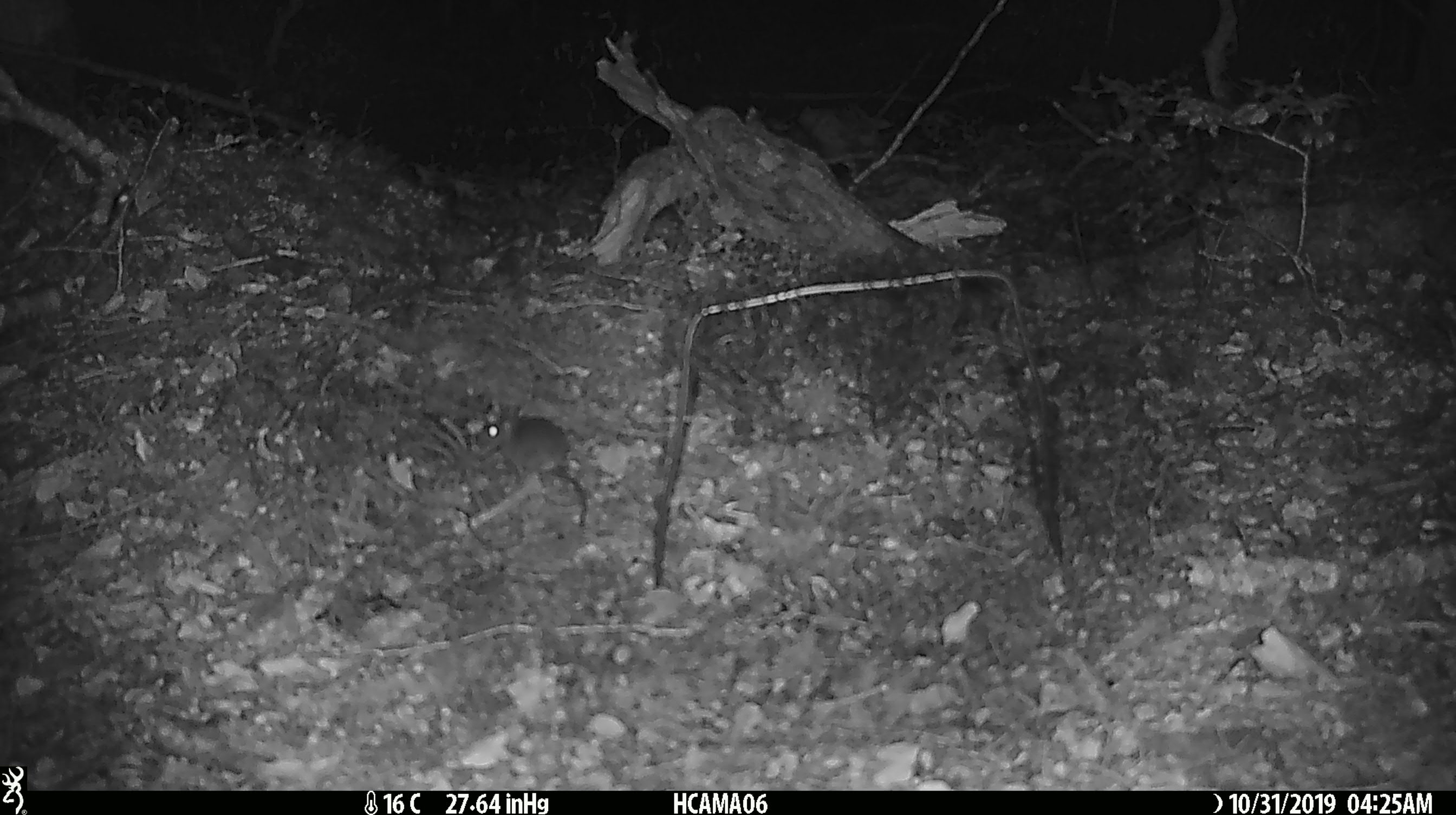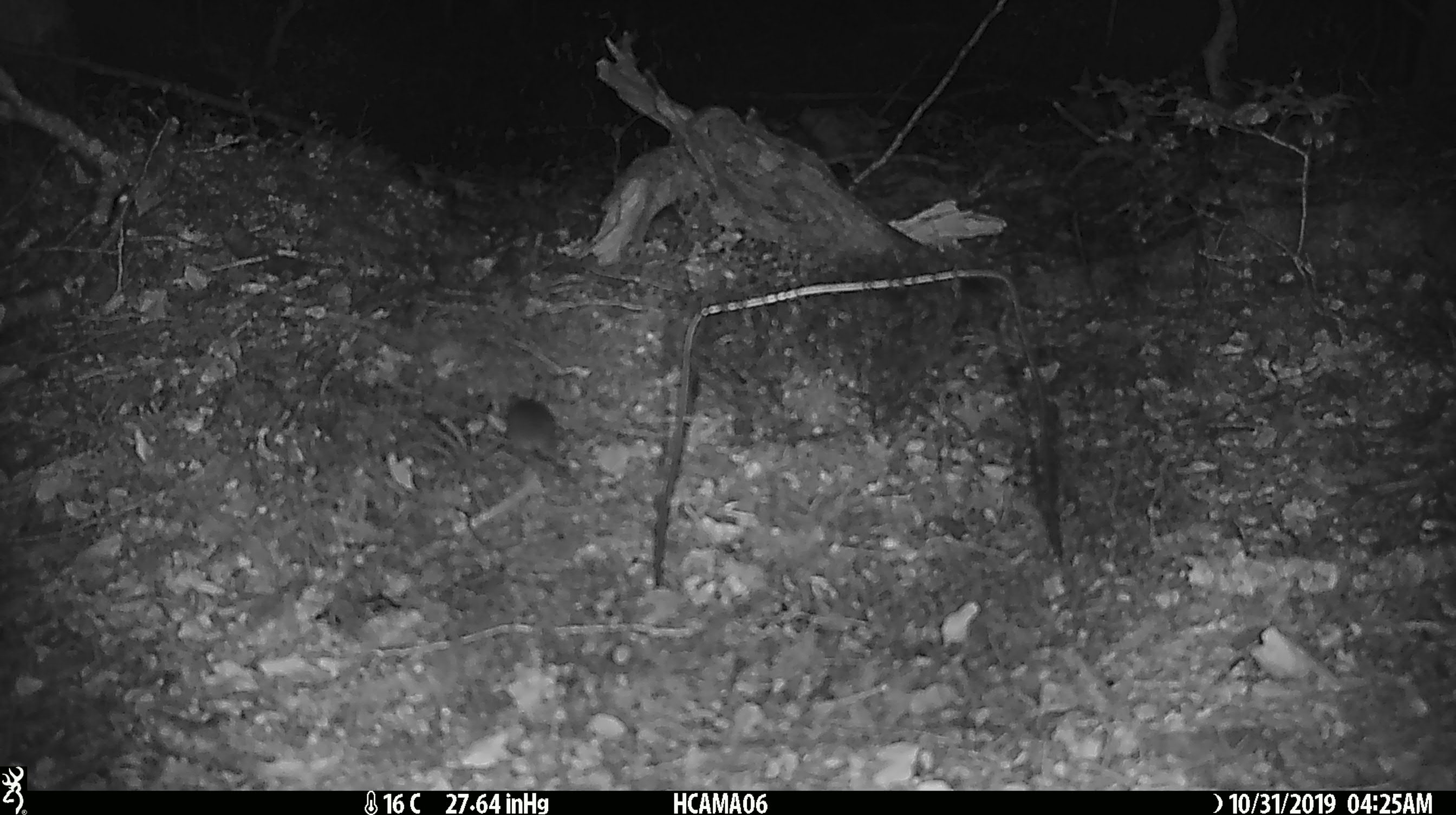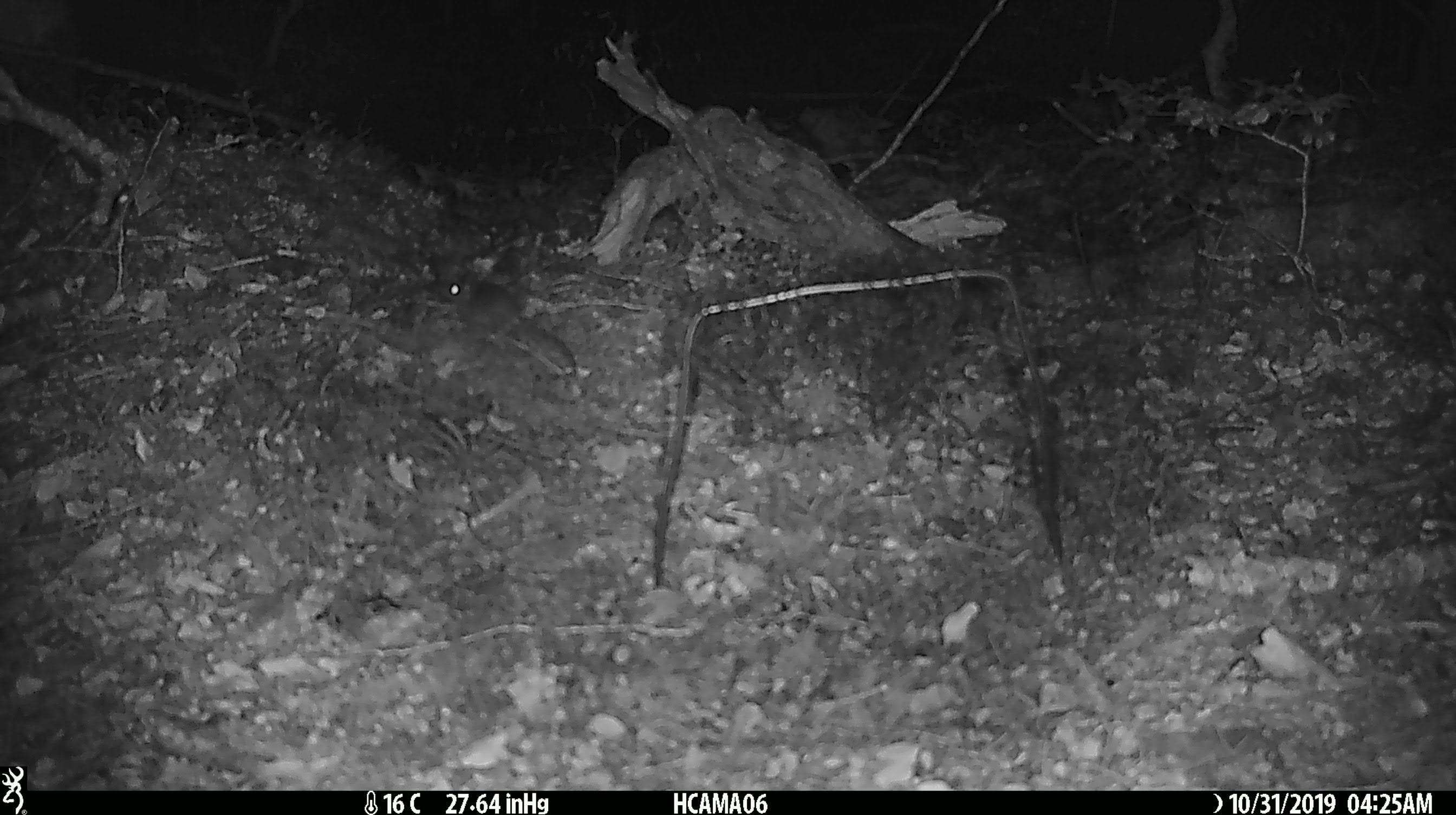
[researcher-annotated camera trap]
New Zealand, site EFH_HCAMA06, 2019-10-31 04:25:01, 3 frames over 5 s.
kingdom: Animalia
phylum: Chordata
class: Mammalia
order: Rodentia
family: Muridae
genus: Mus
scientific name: Mus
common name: mouse